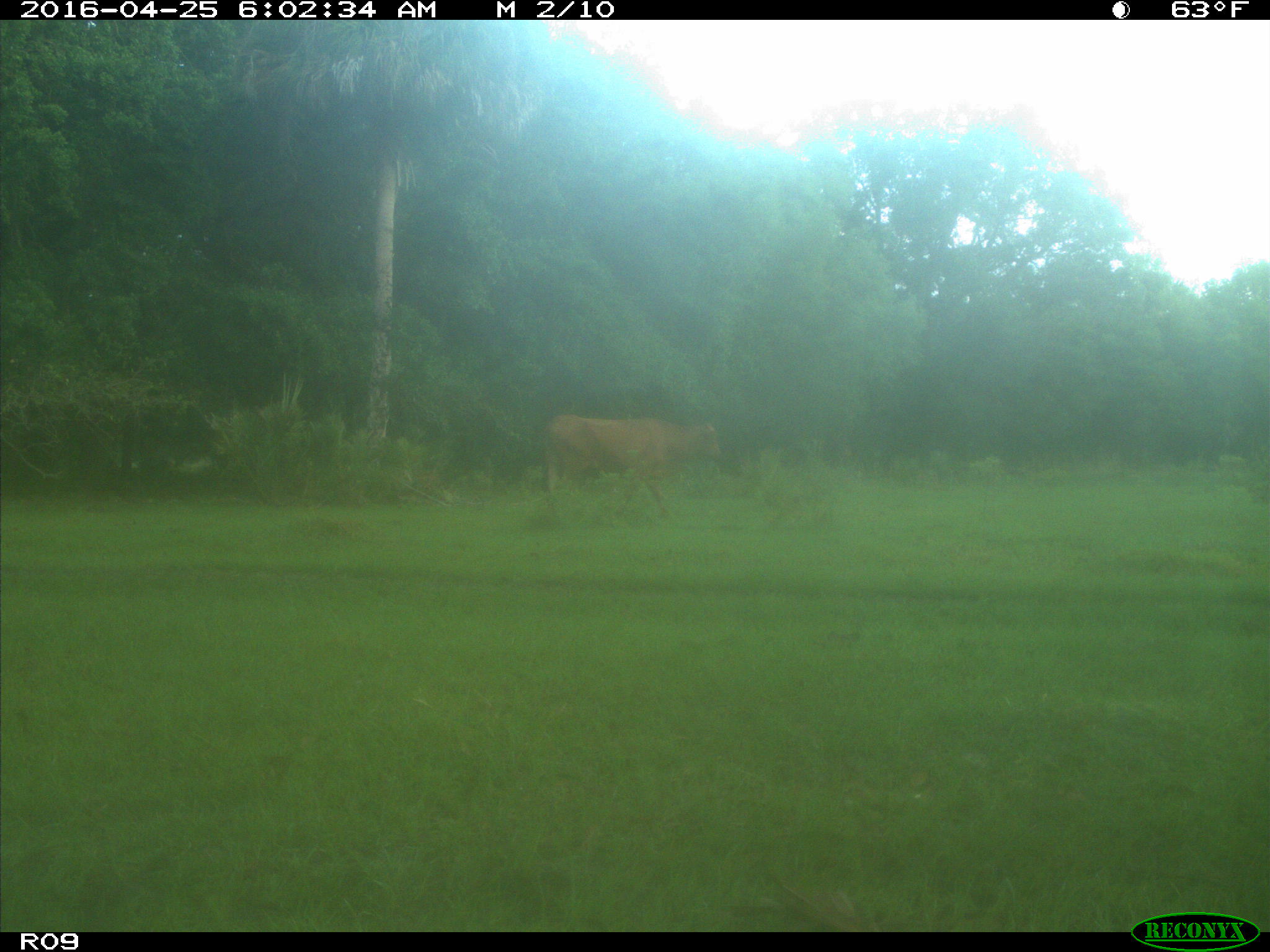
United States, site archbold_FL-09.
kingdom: Animalia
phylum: Chordata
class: Mammalia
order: Artiodactyla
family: Bovidae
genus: Bos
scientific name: Bos taurus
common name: domestic cow